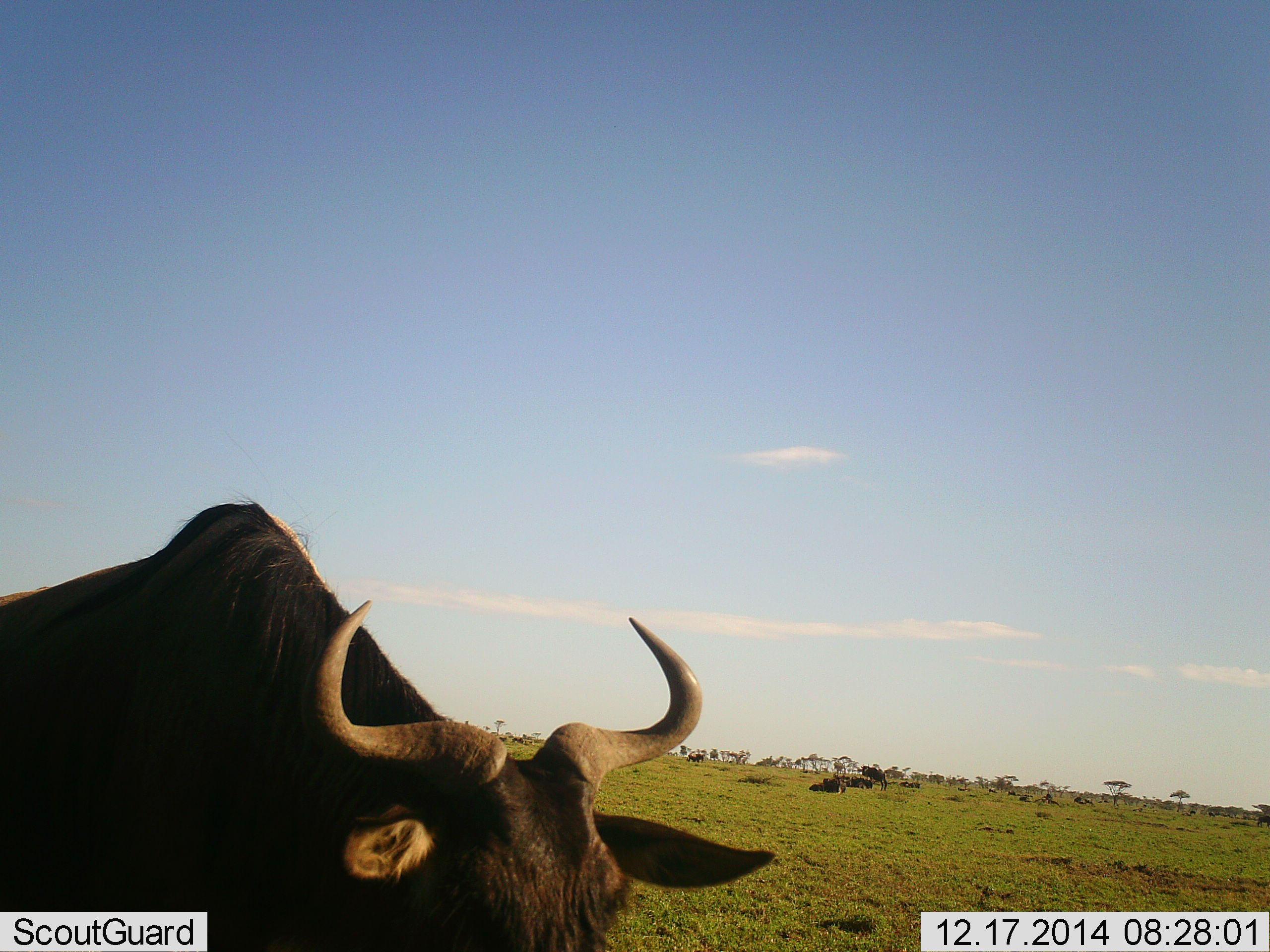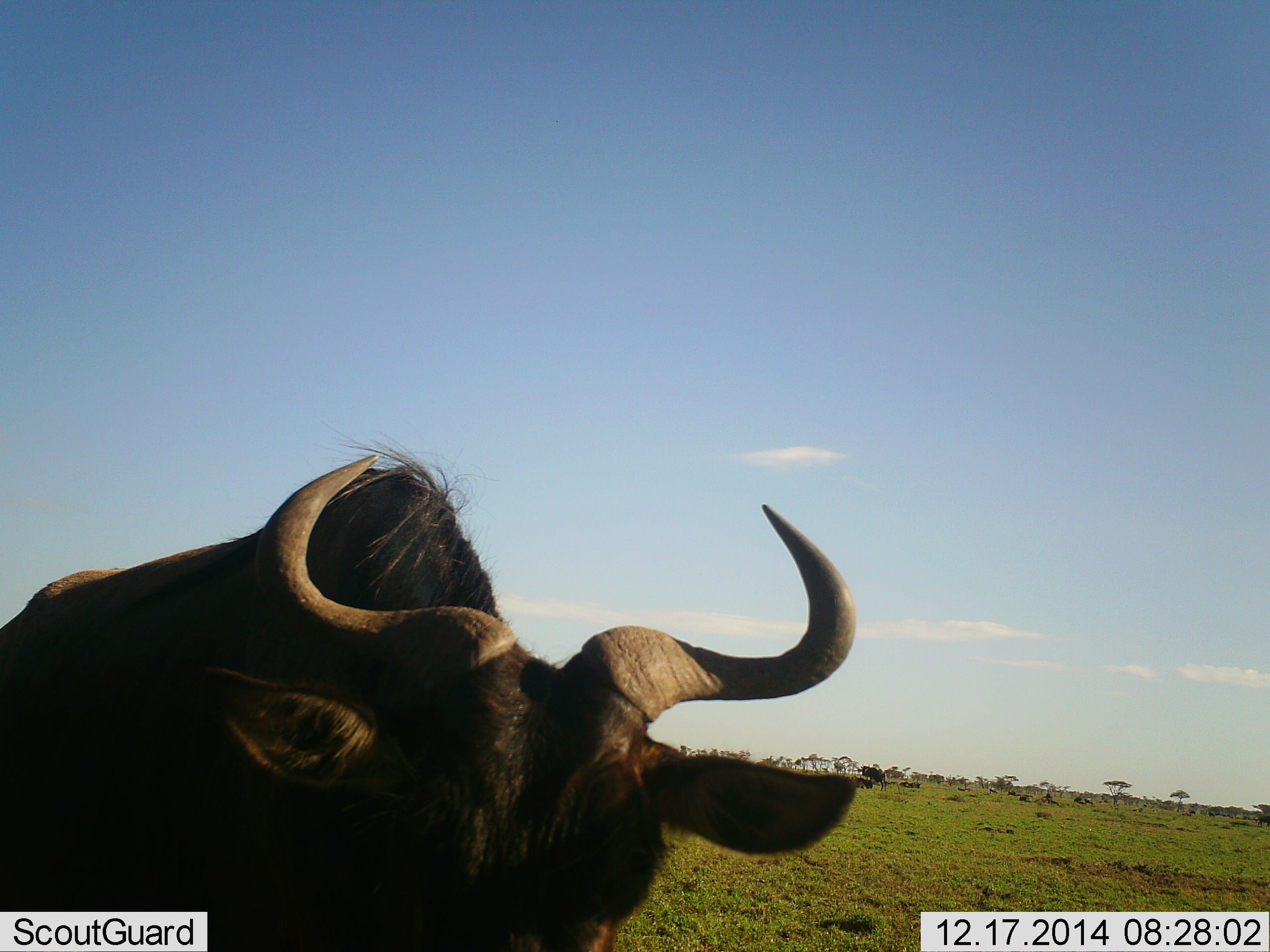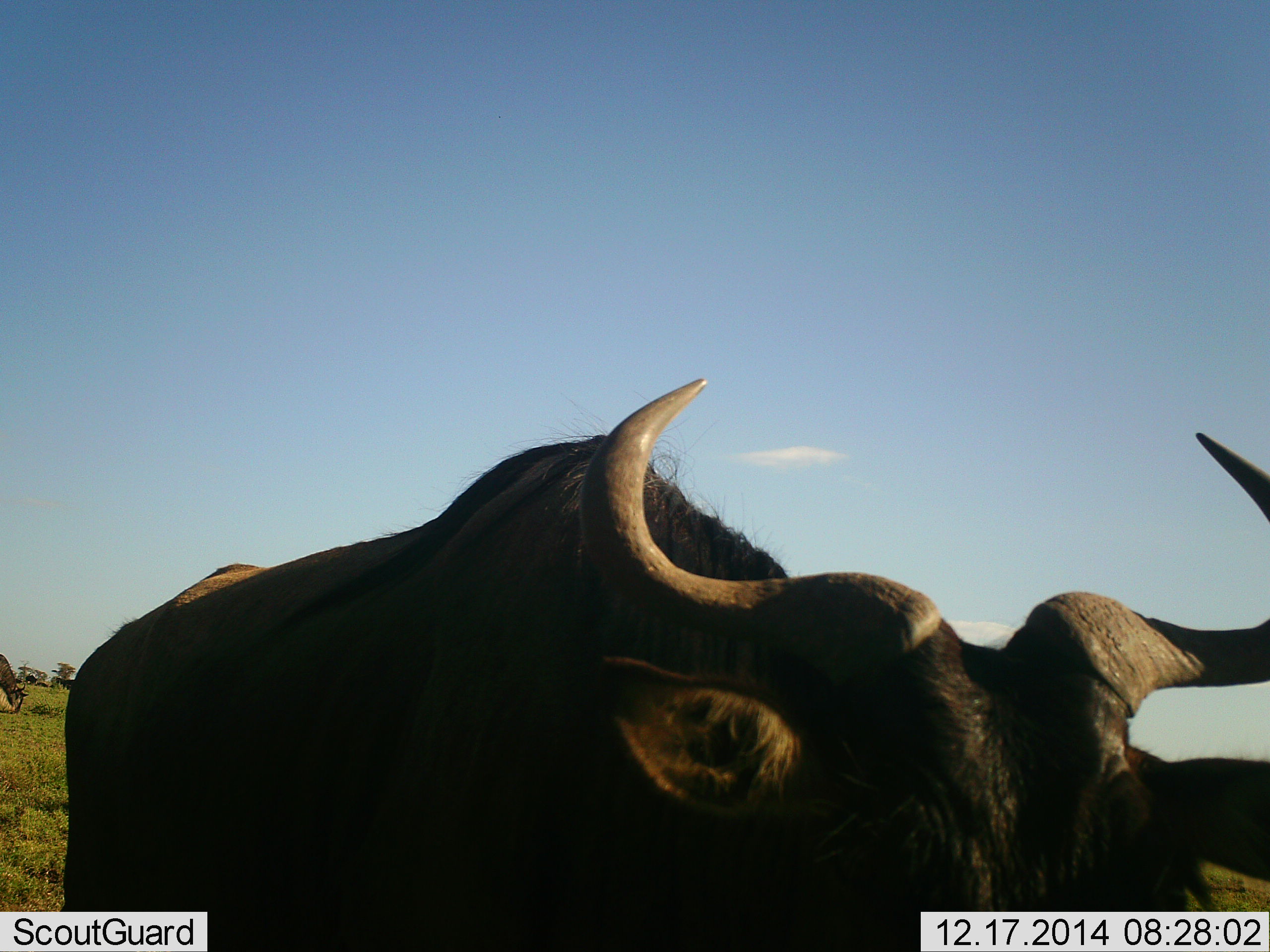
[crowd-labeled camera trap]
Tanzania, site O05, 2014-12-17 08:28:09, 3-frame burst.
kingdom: Animalia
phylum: Chordata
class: Mammalia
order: Artiodactyla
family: Bovidae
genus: Connochaetes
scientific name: Connochaetes taurinus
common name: blue wildebeest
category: wildebeest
Wildebeest (blue wildebeest) (Connochaetes taurinus), count 5. Behavior (volunteer vote fractions): standing 80%, resting 50%, moving 70%, interacting 0%. Young present (vote fraction): 0%. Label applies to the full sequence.